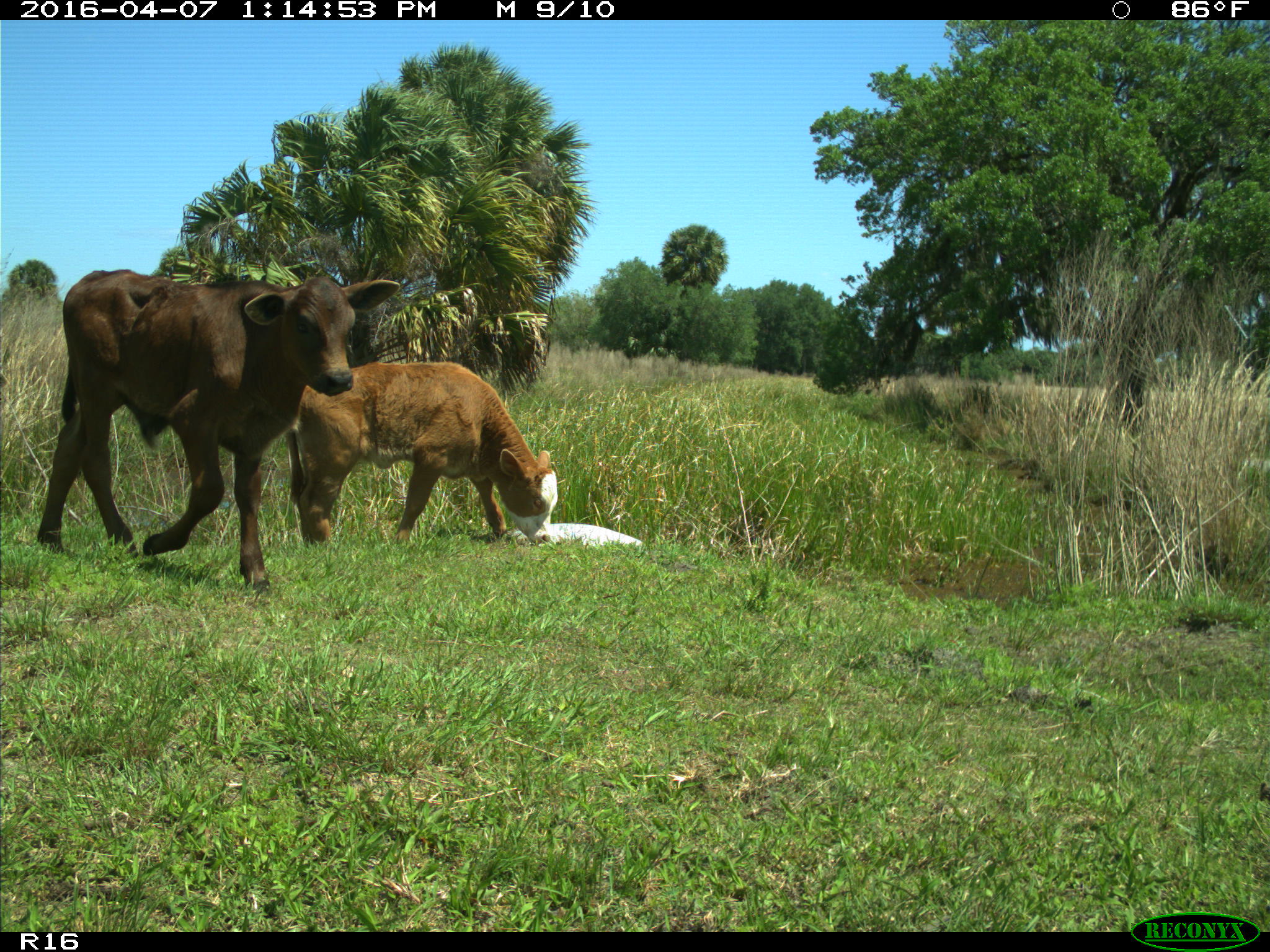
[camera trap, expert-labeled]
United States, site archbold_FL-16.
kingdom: Animalia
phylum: Chordata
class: Mammalia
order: Artiodactyla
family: Bovidae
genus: Bos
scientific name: Bos taurus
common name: domestic cow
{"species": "Bos taurus (domestic cow)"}